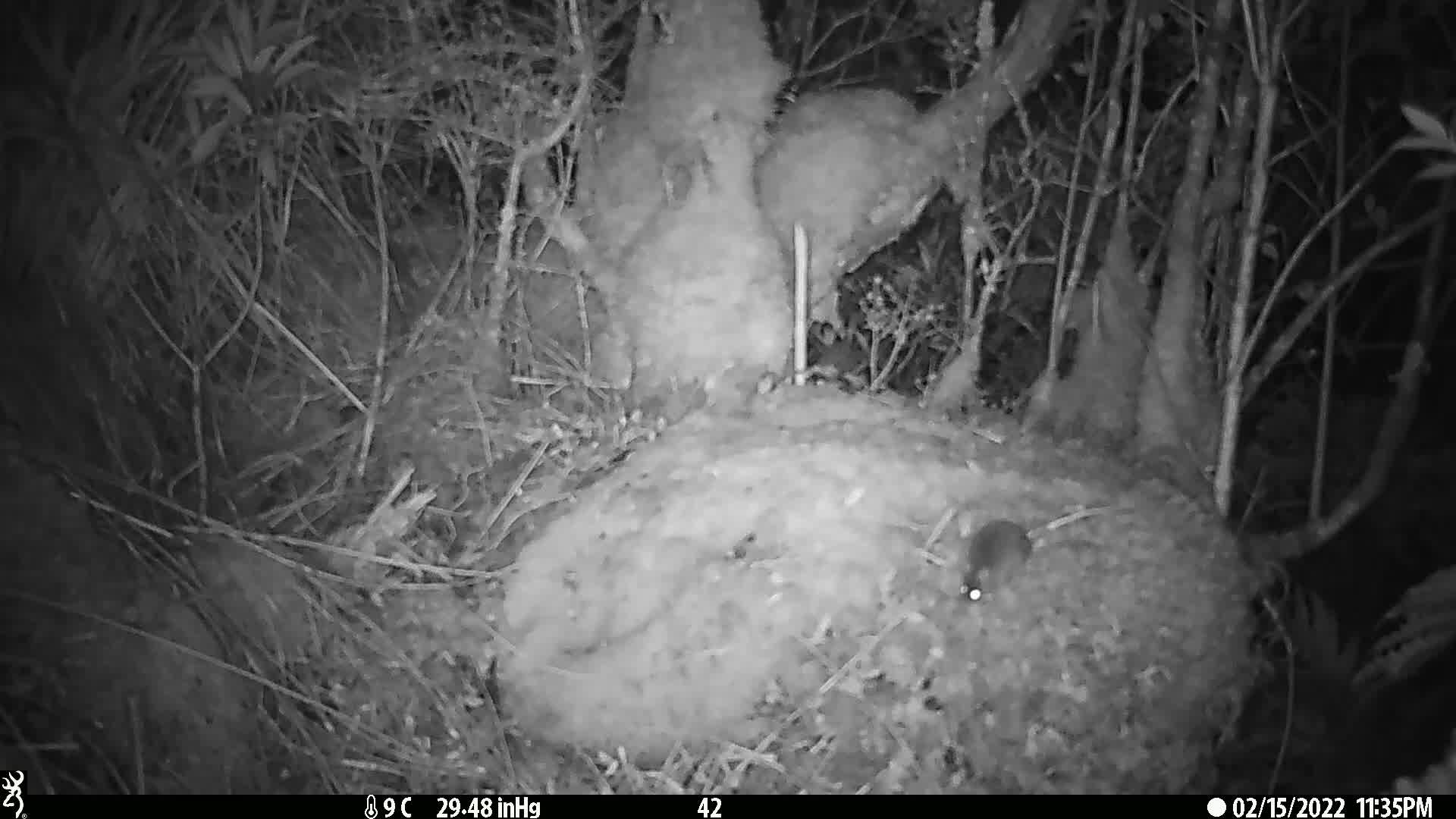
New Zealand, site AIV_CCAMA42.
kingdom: Animalia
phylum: Chordata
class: Mammalia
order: Rodentia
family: Muridae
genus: Mus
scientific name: Mus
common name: mouse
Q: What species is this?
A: Mouse (Mus).